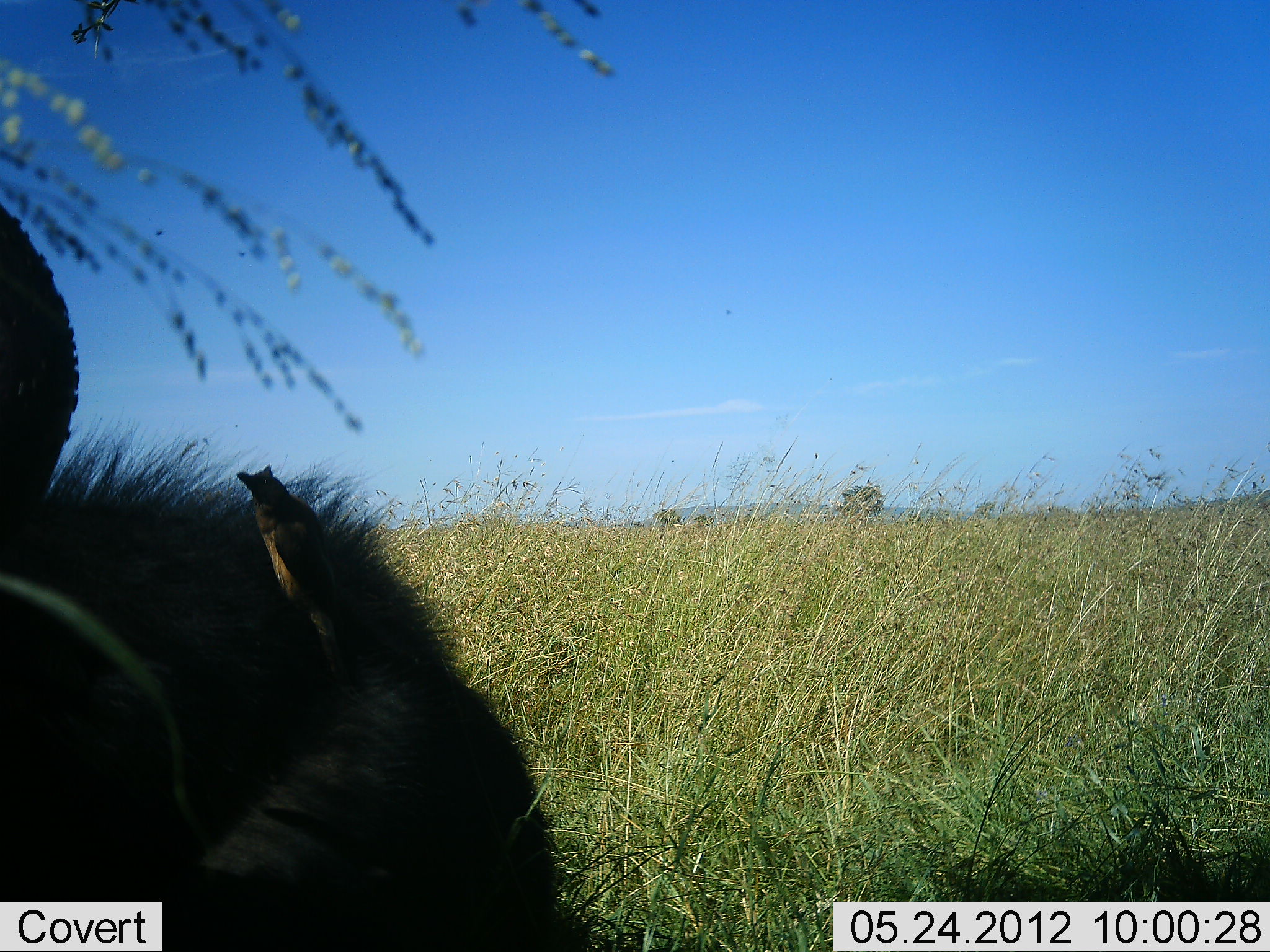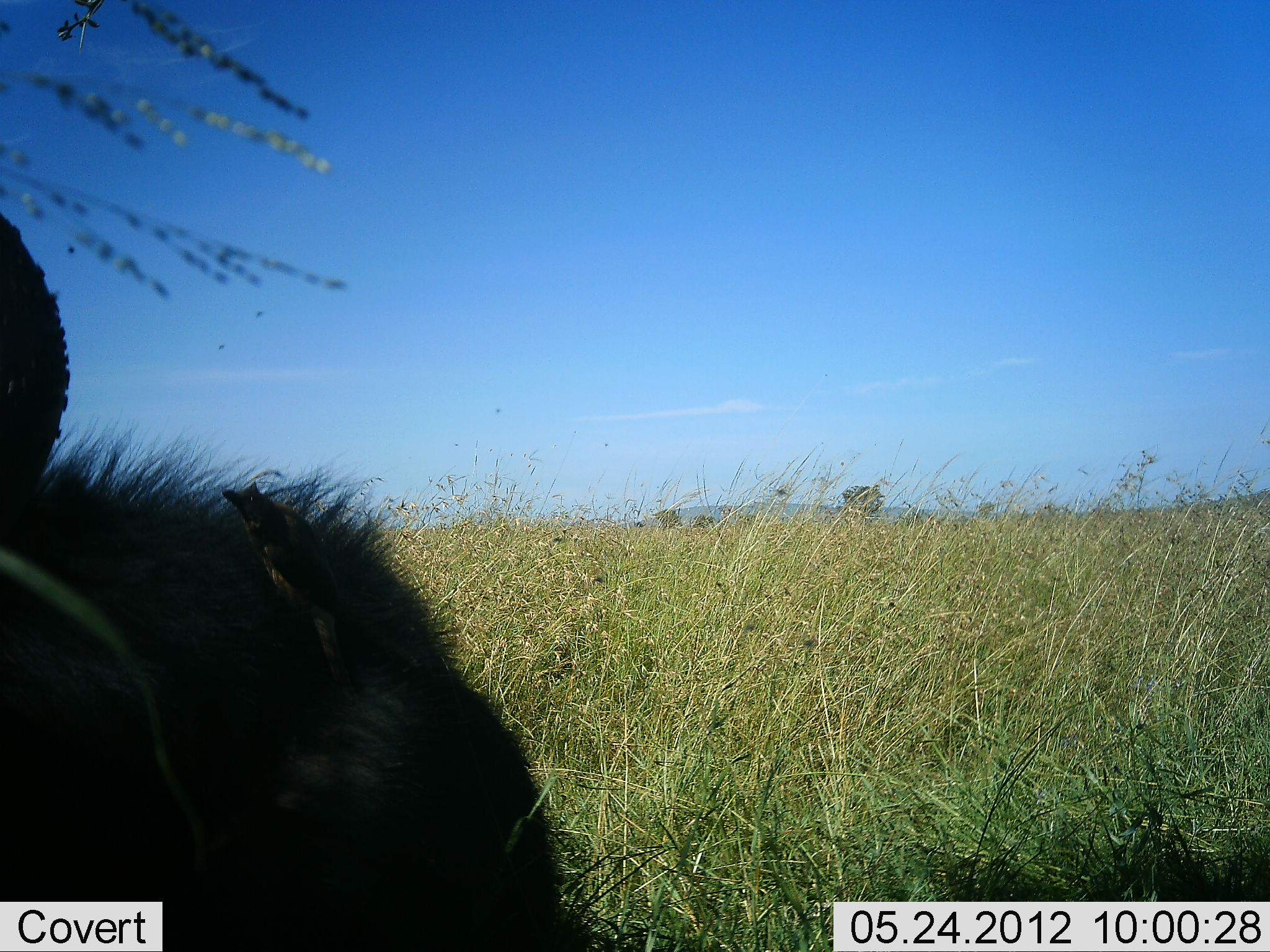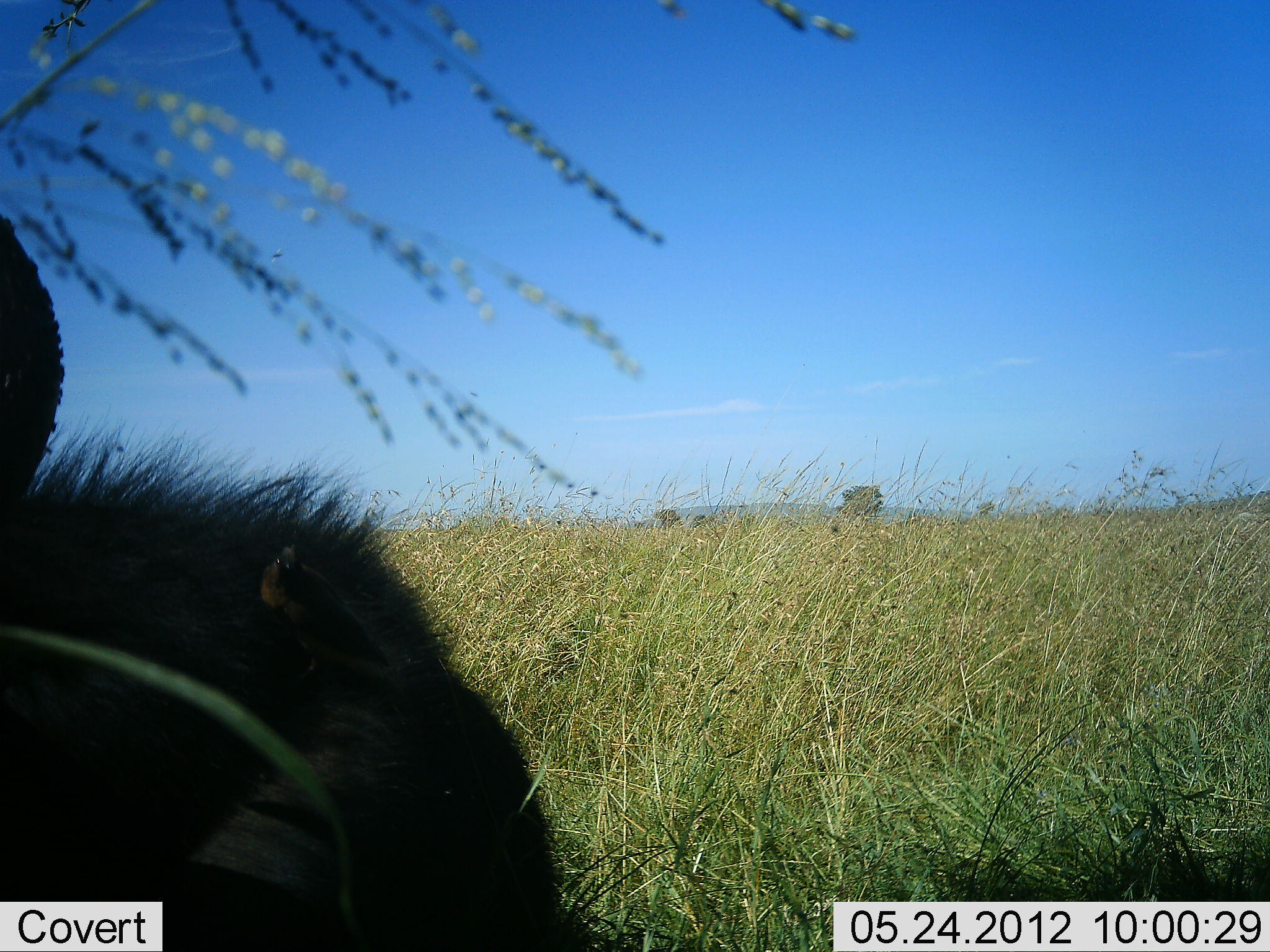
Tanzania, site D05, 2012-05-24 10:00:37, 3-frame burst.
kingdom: Animalia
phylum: Chordata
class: Mammalia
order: Artiodactyla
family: Bovidae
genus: Syncerus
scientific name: Syncerus caffer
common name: cape buffalo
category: buffalo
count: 1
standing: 0%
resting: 100%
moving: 0%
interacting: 0%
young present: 0%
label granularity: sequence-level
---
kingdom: Animalia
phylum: Chordata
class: Aves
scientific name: Aves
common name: bird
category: otherbird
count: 1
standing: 58%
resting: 17%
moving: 17%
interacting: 8%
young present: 0%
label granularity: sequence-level